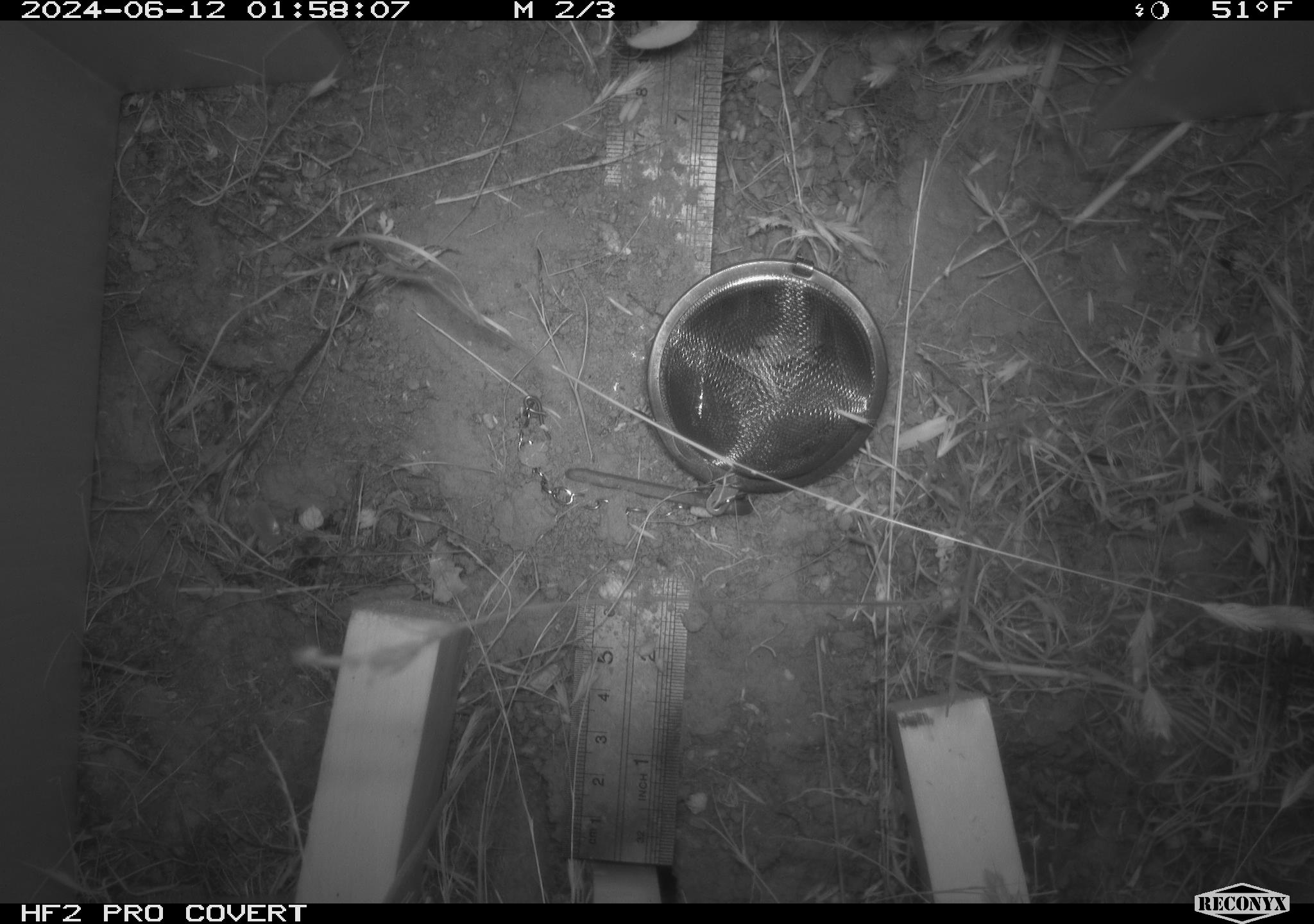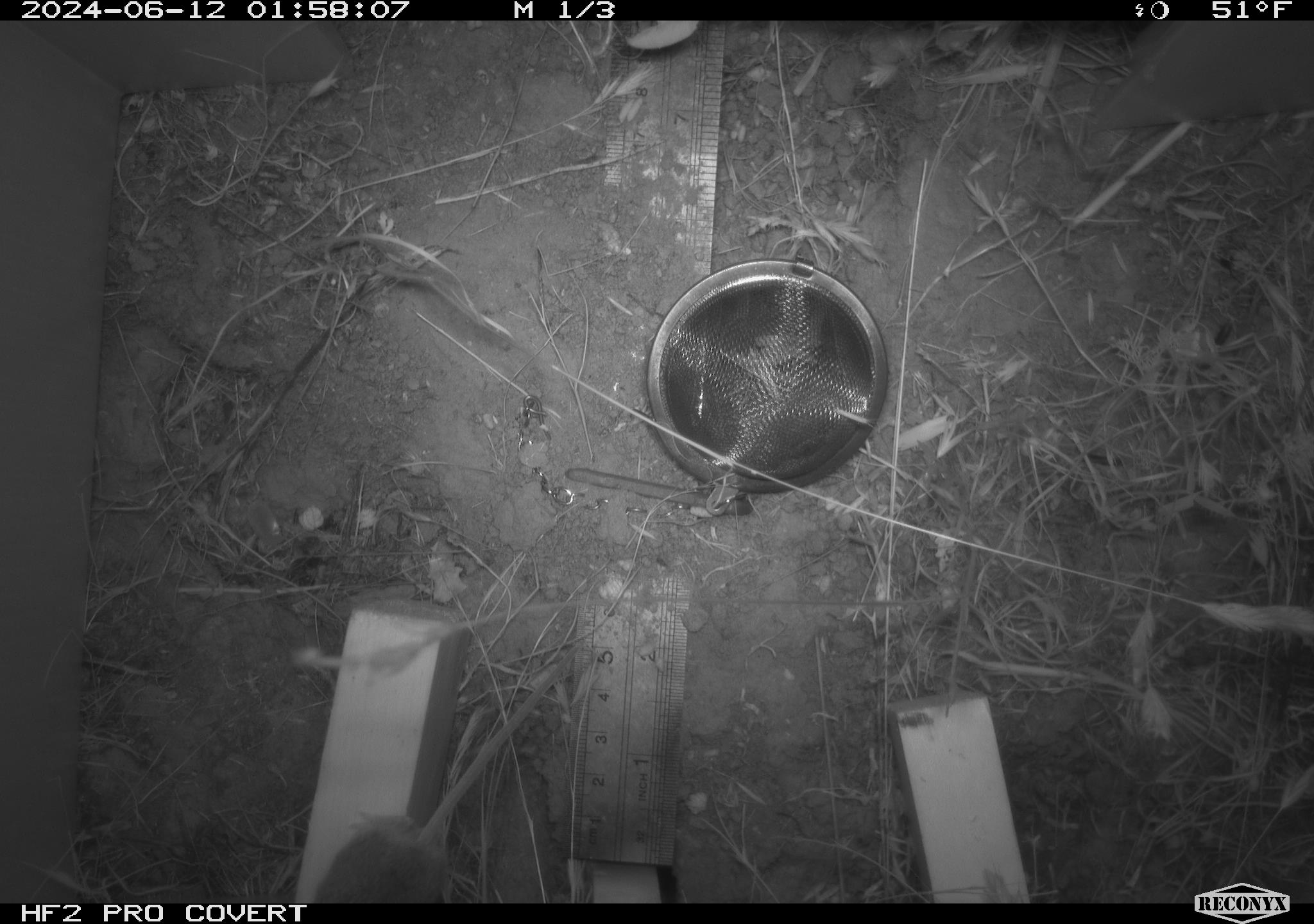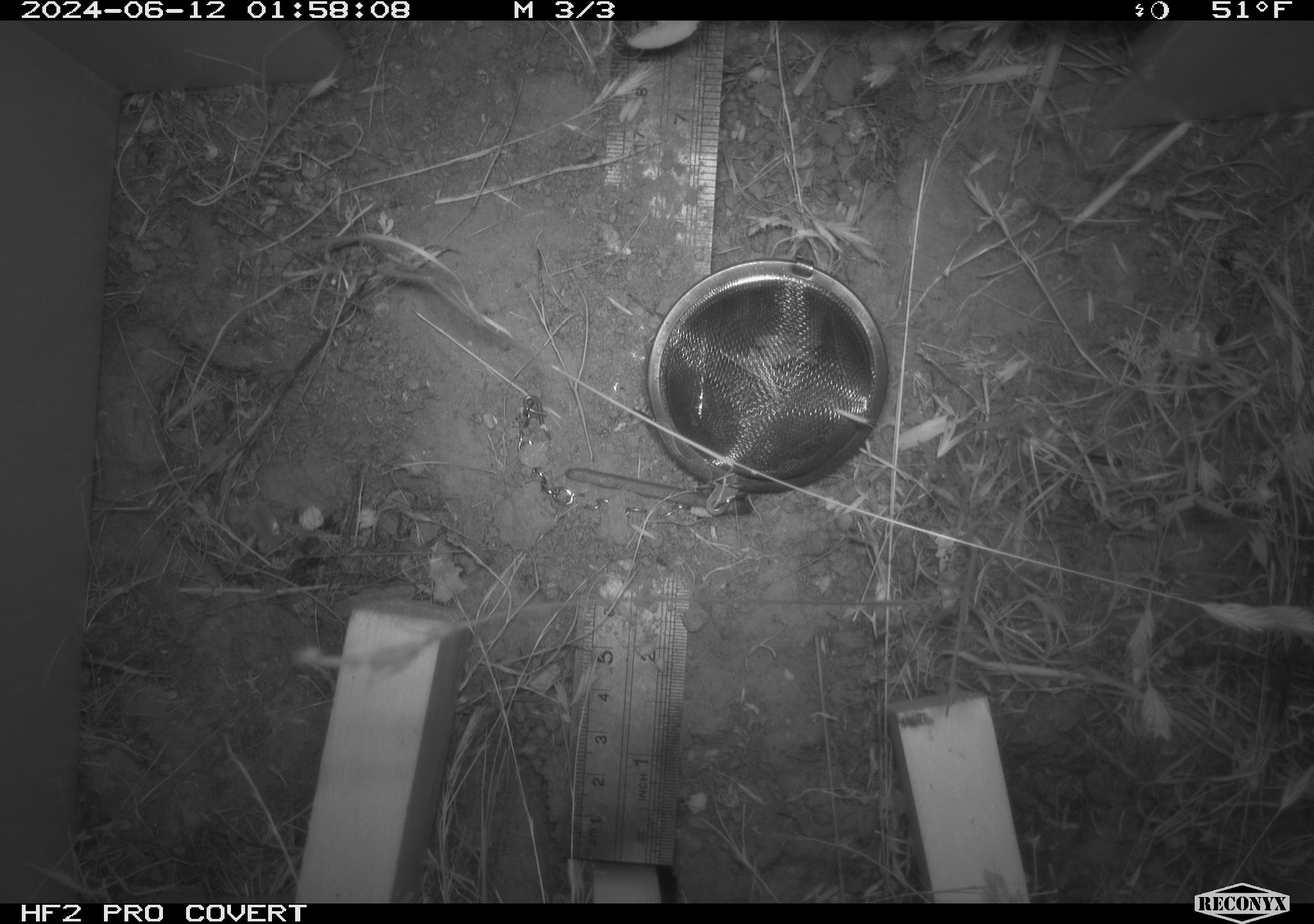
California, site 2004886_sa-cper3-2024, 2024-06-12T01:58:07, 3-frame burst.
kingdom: Animalia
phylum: Chordata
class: Mammalia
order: Rodentia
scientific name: Rodentia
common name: rodent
Rodent (Rodentia).